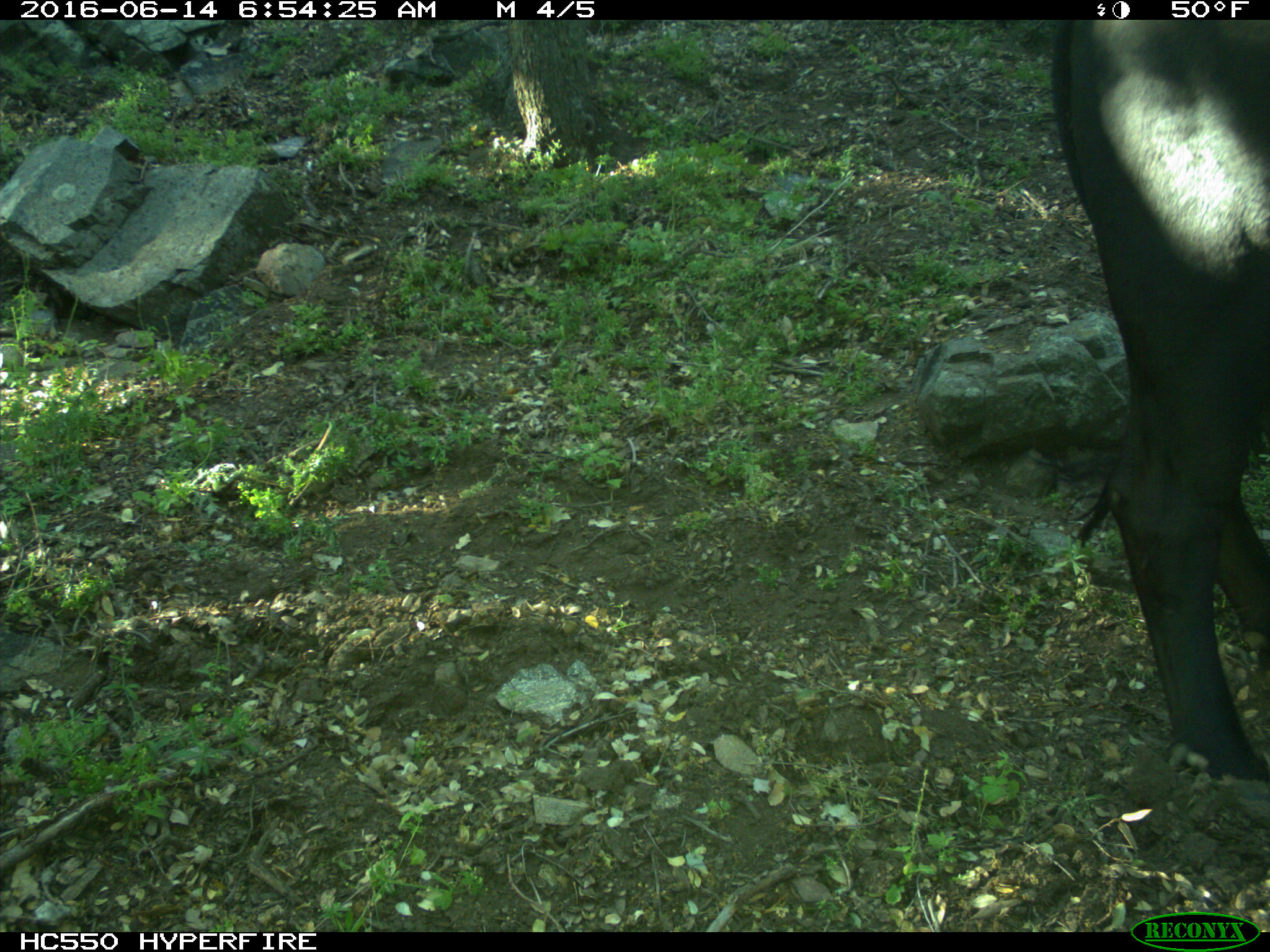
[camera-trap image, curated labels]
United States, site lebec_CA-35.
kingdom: Animalia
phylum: Chordata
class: Mammalia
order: Artiodactyla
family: Bovidae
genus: Bos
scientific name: Bos taurus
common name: domestic cow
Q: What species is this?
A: Bos taurus (domestic cow).